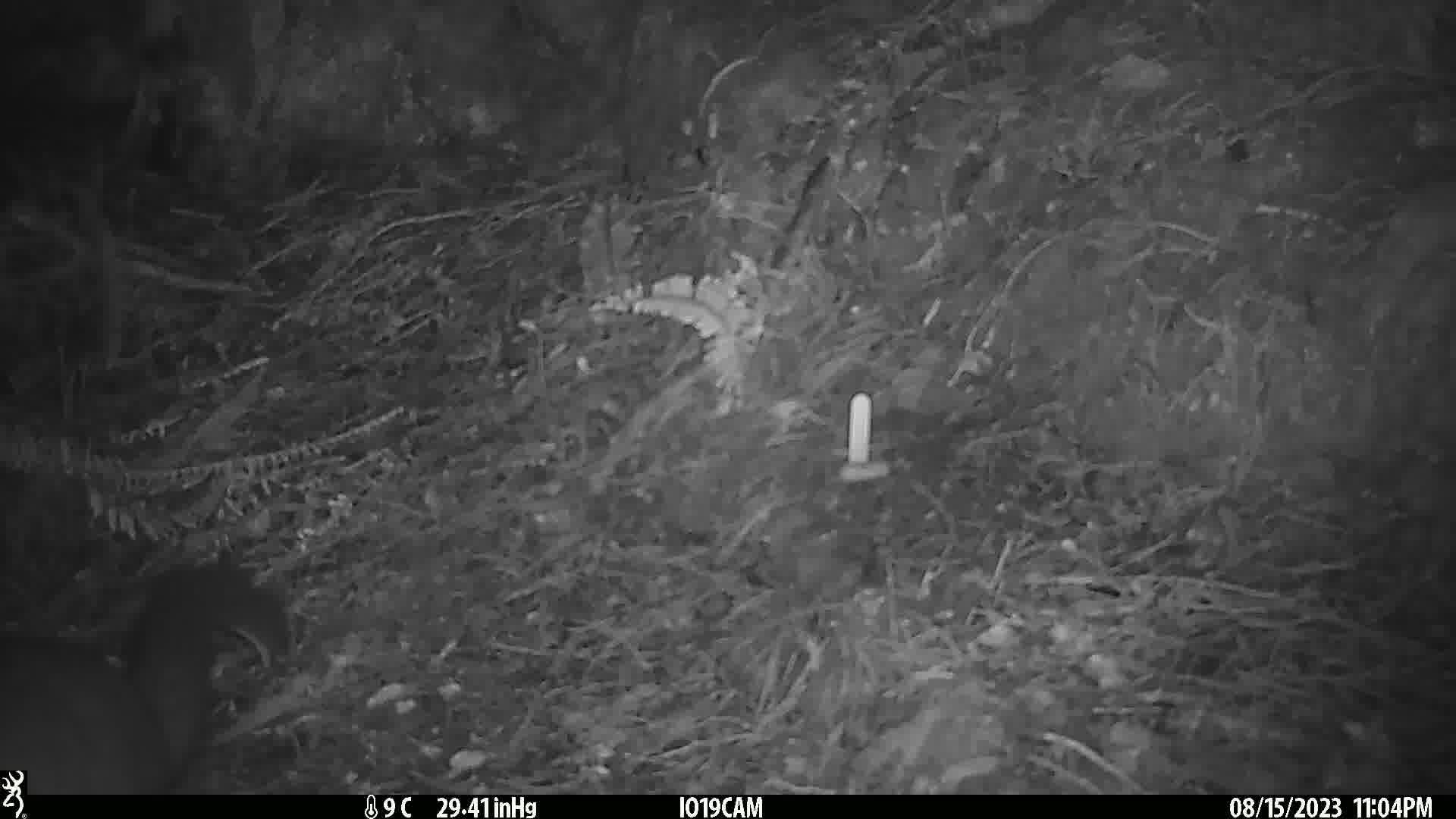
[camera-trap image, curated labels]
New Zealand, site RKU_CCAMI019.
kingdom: Animalia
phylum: Chordata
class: Mammalia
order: Diprotodontia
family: Phalangeridae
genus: Trichosurus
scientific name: Trichosurus vulpecula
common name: common brushtail possum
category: possum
Possum (common brushtail possum) (Trichosurus vulpecula).